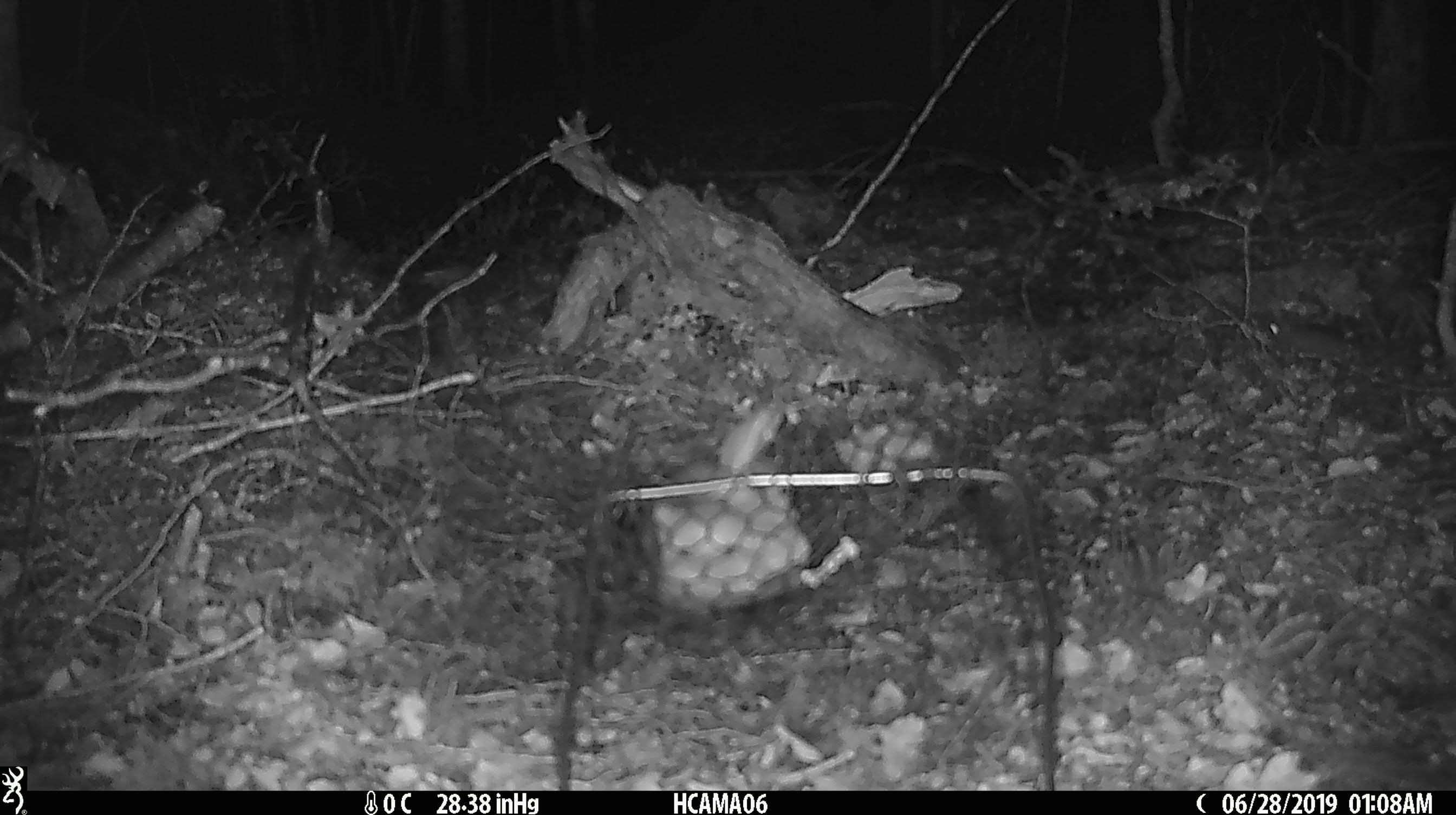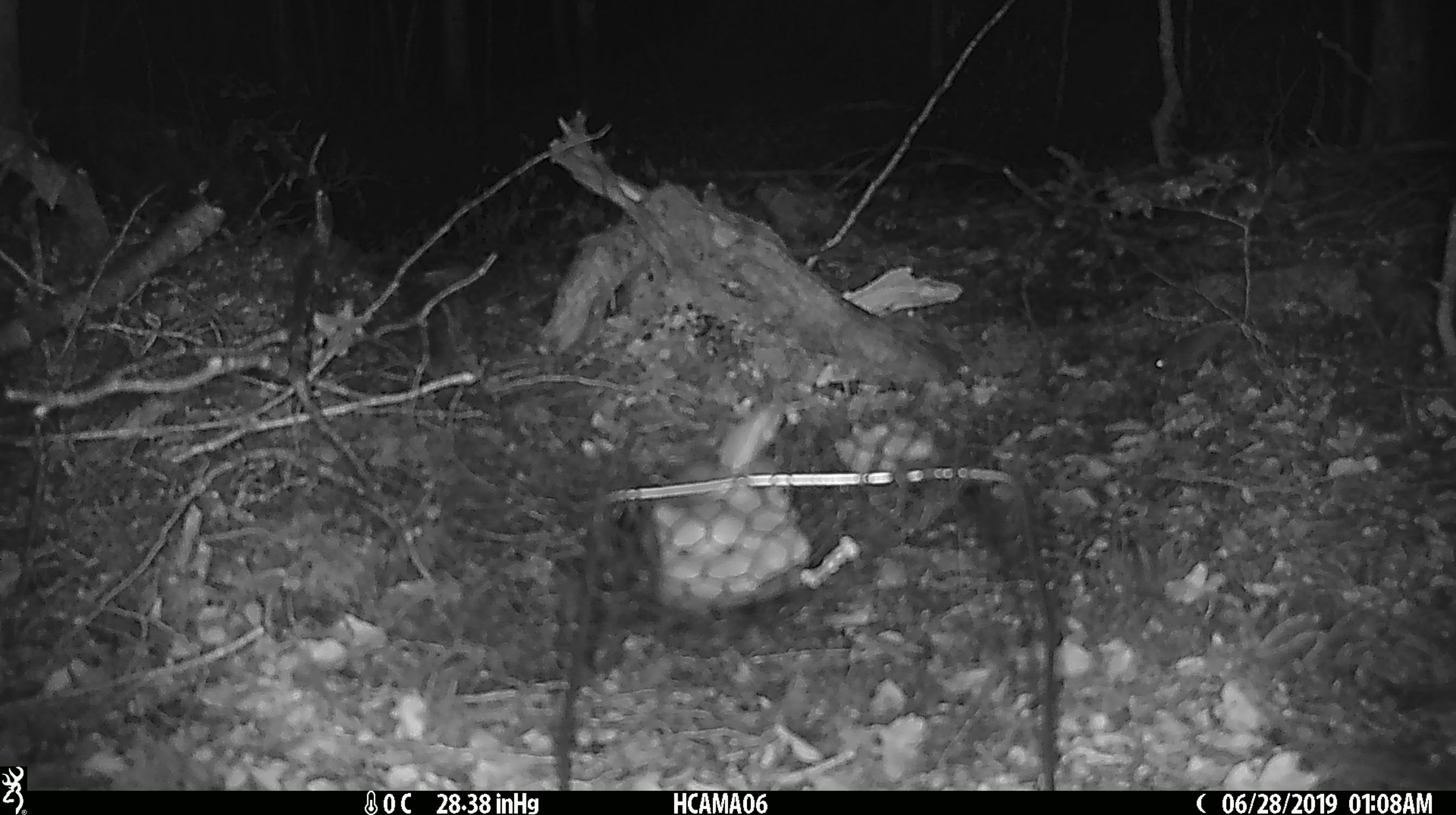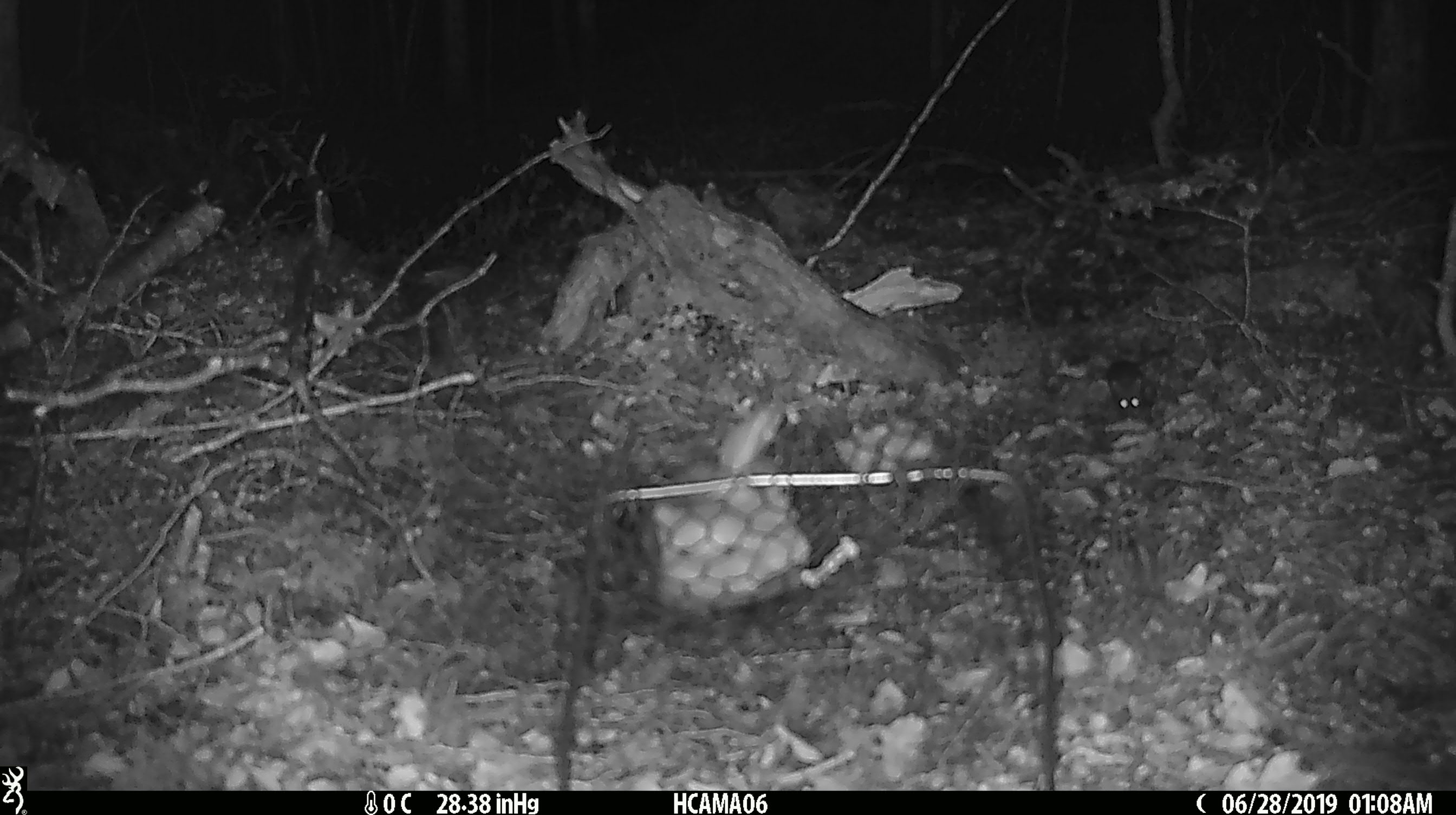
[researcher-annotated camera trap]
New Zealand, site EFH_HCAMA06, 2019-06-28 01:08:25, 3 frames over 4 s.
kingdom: Animalia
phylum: Chordata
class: Mammalia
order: Rodentia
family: Muridae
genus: Mus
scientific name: Mus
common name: mouse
Mouse (Mus).